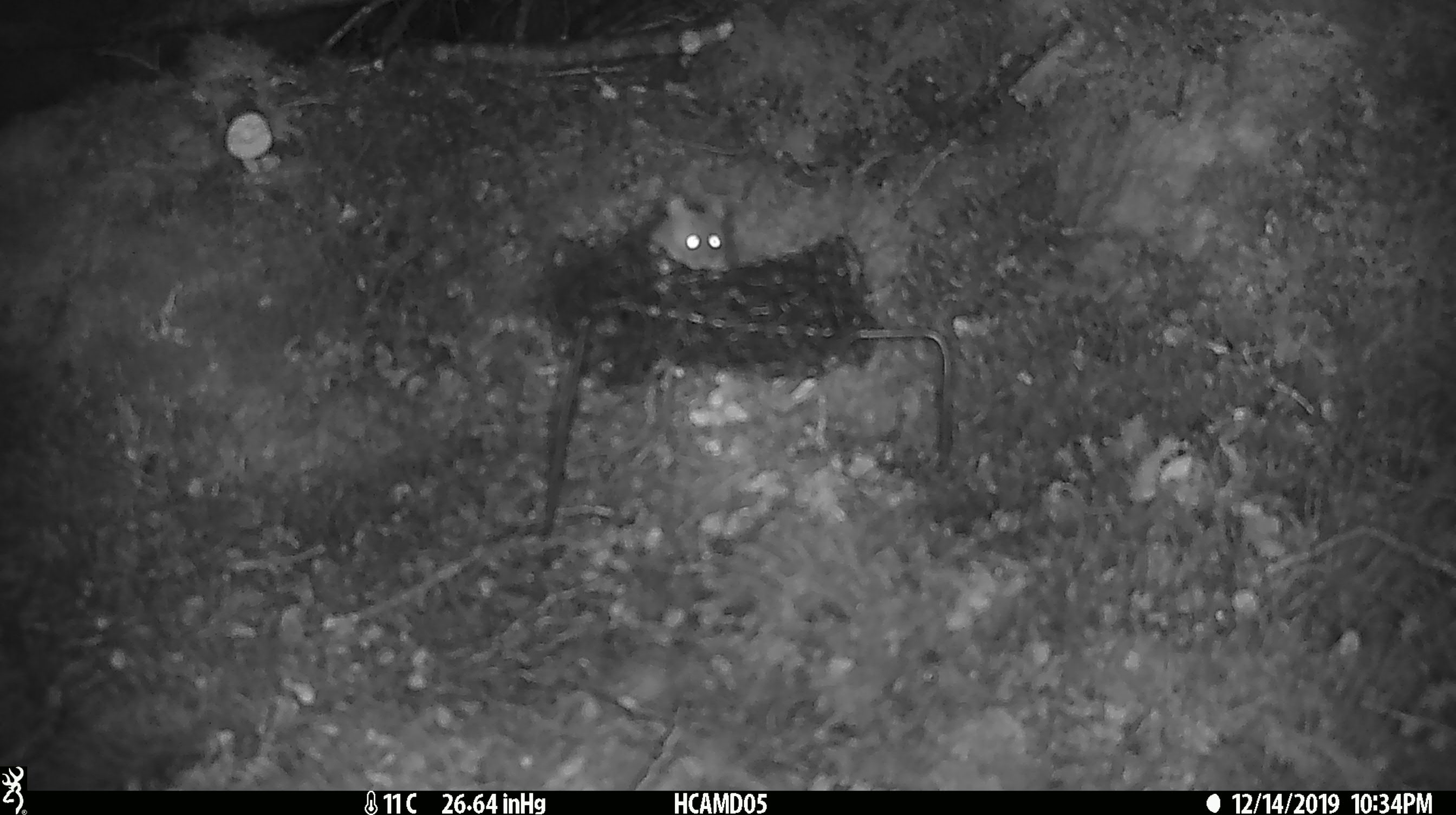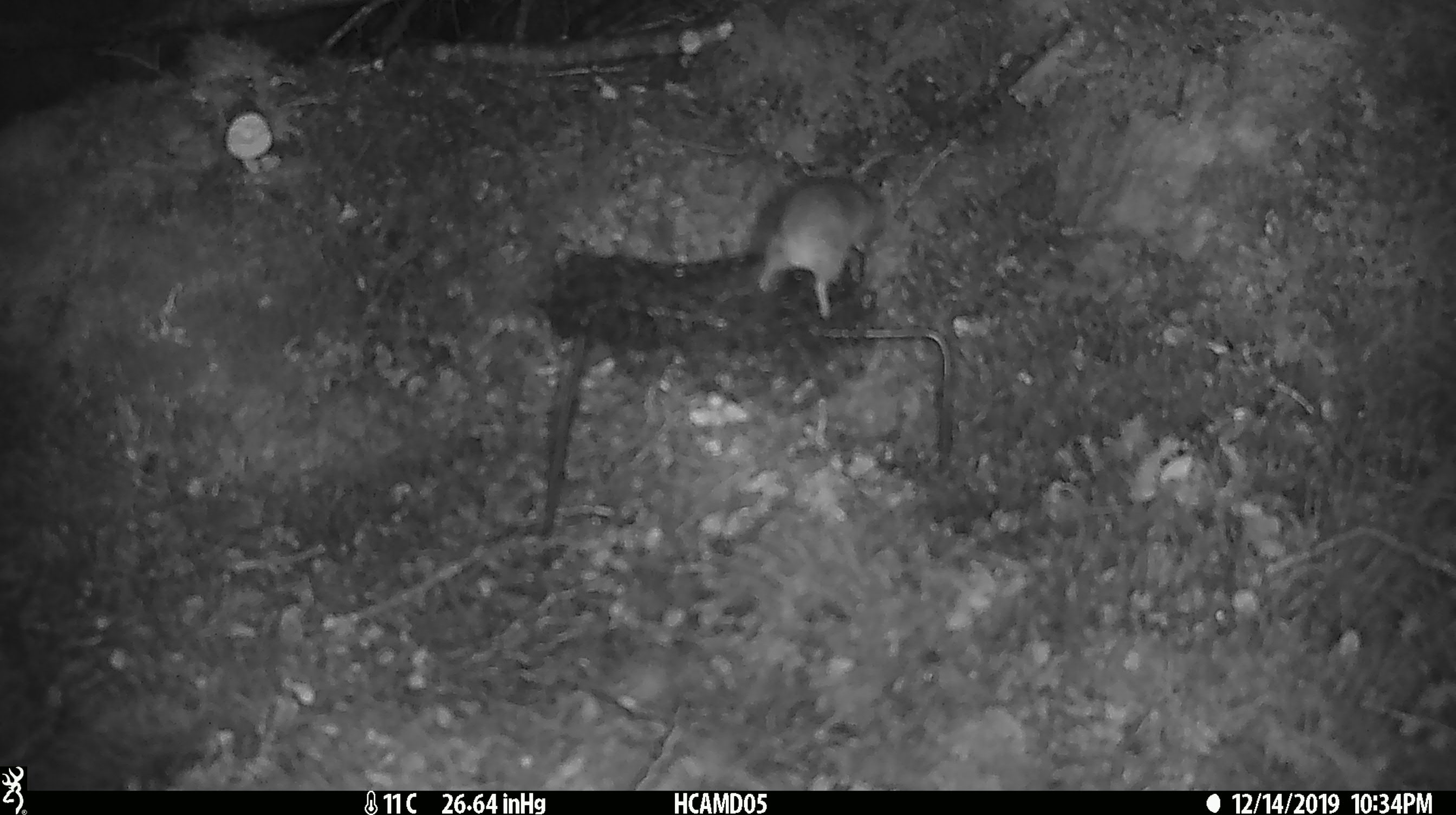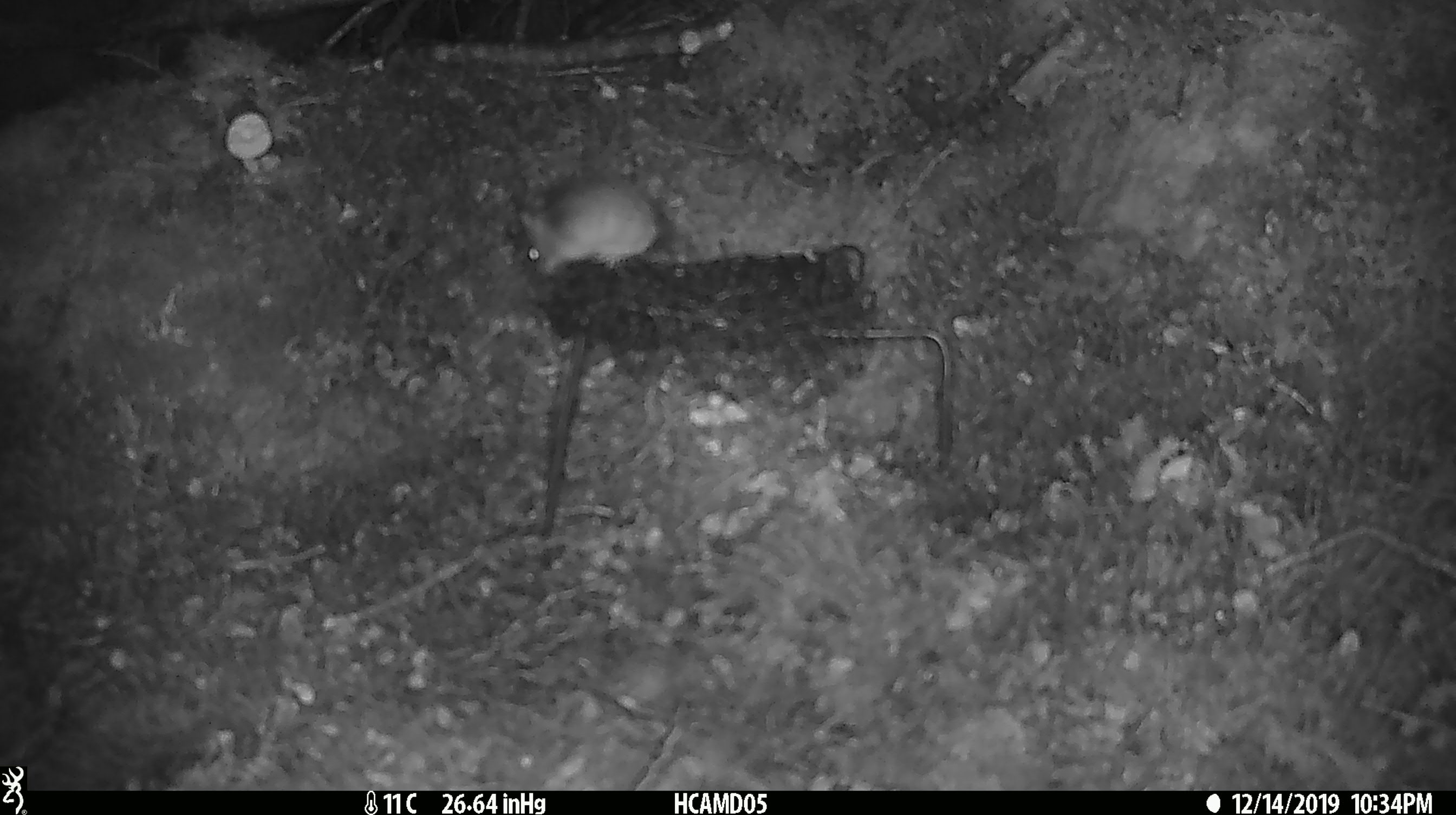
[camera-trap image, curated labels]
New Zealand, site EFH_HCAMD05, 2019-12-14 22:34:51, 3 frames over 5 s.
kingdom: Animalia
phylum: Chordata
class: Mammalia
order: Rodentia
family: Muridae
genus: Mus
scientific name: Mus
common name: mouse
Mouse (Mus).